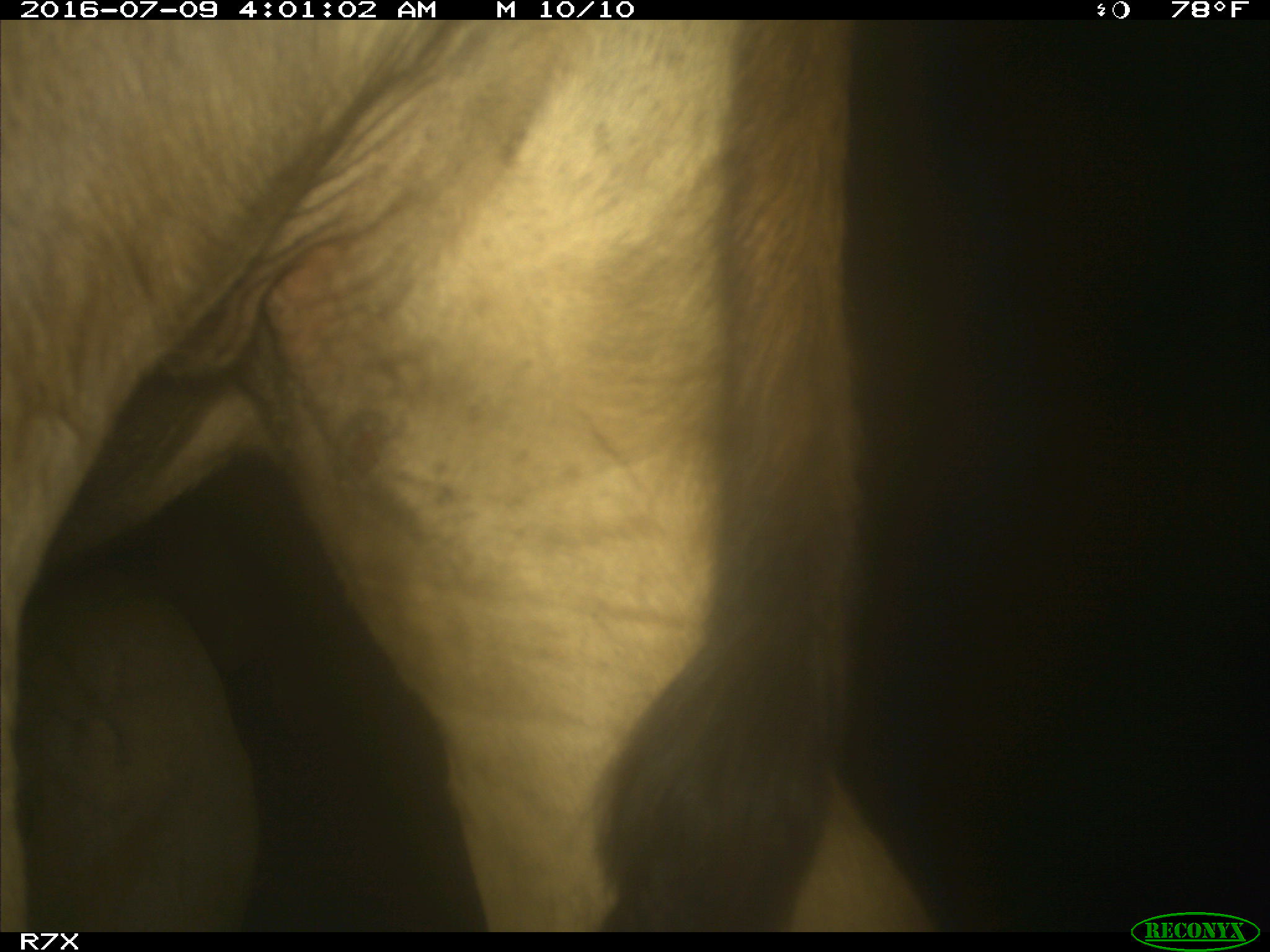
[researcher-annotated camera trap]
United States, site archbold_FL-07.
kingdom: Animalia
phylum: Chordata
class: Mammalia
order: Artiodactyla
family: Bovidae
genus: Bos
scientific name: Bos taurus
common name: domestic cow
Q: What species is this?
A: Bos taurus (domestic cow).